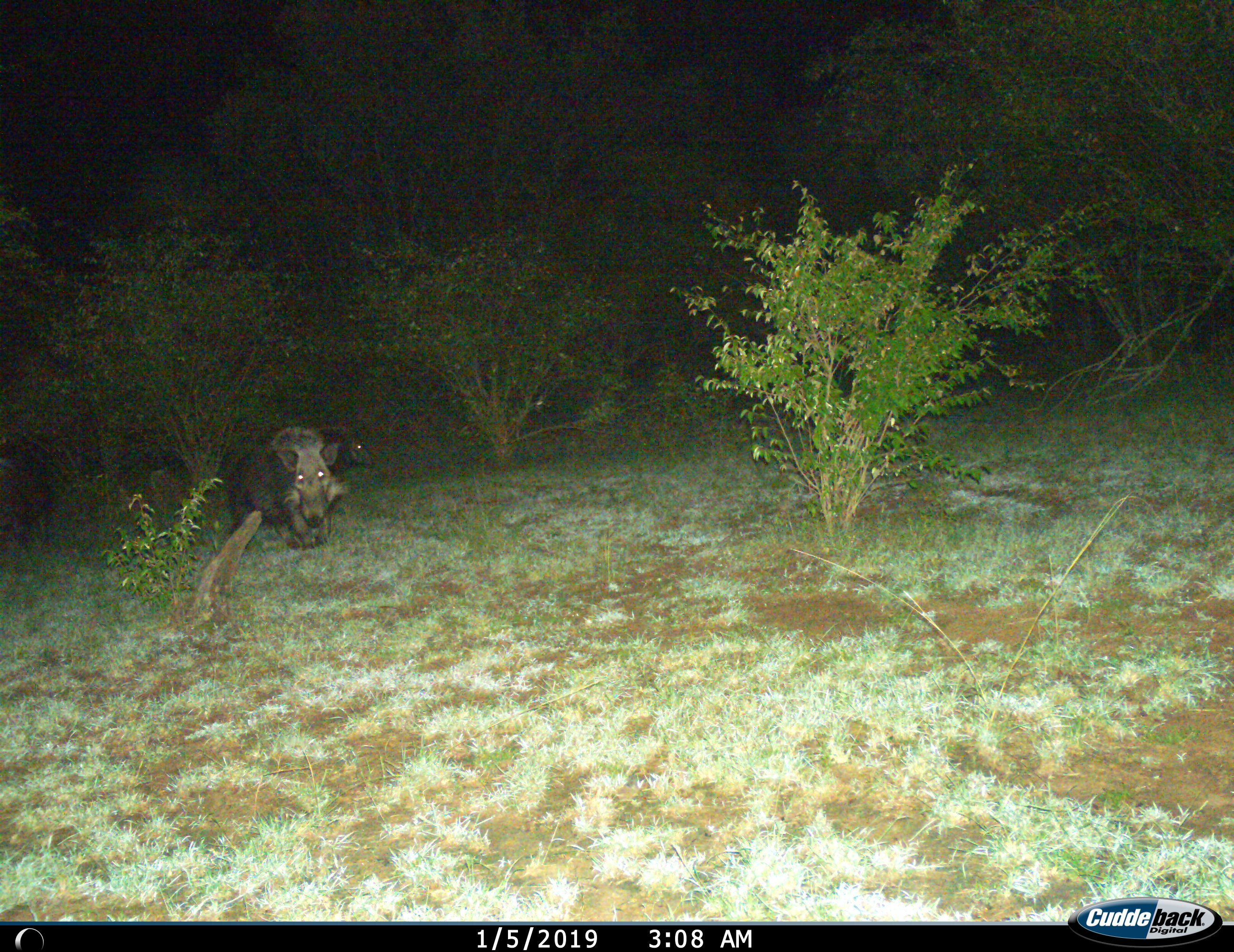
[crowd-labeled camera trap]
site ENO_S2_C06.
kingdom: Animalia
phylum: Chordata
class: Mammalia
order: Artiodactyla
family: Suidae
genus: Potamochoerus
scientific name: Potamochoerus larvatus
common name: bushpig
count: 2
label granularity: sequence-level